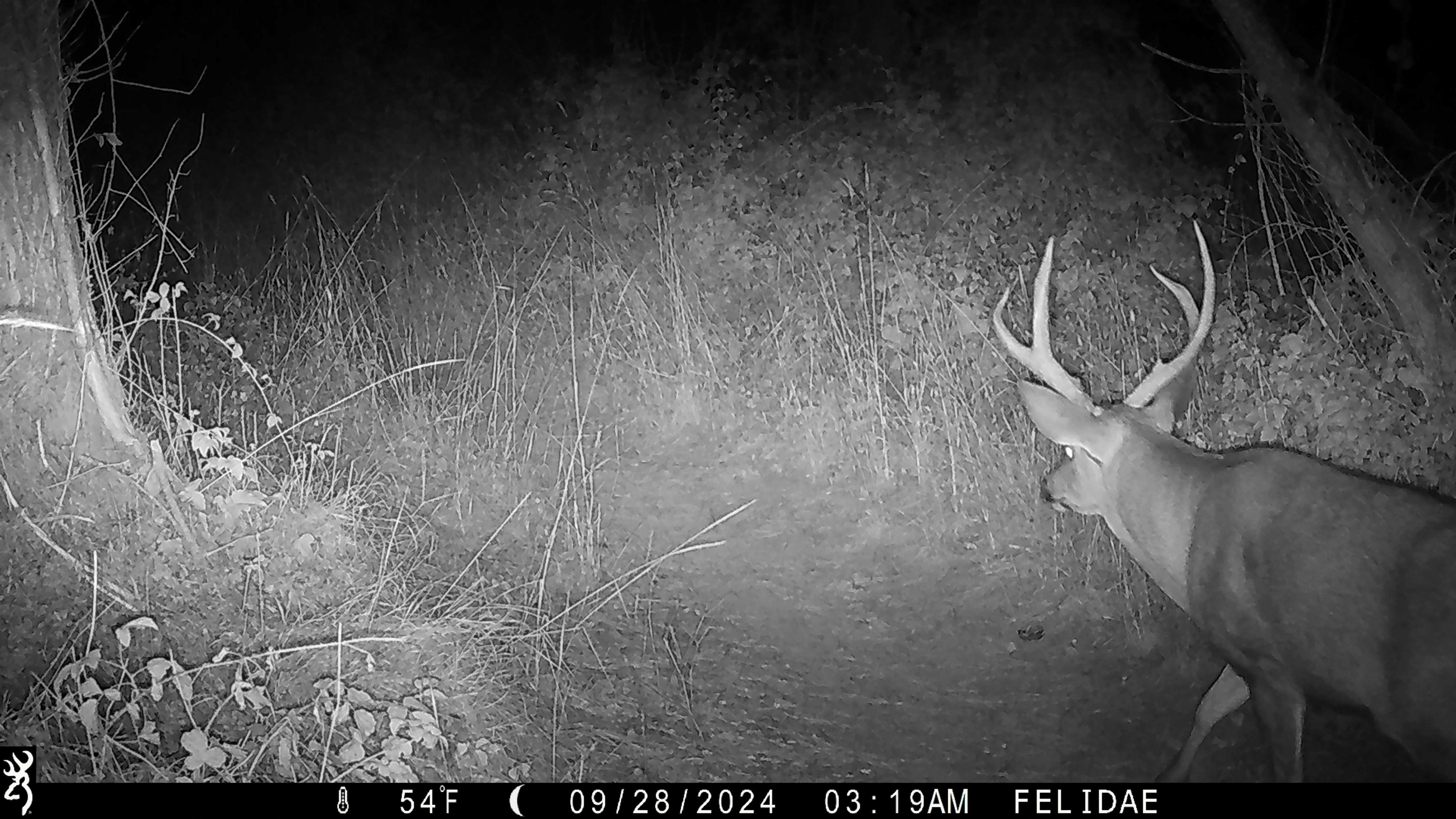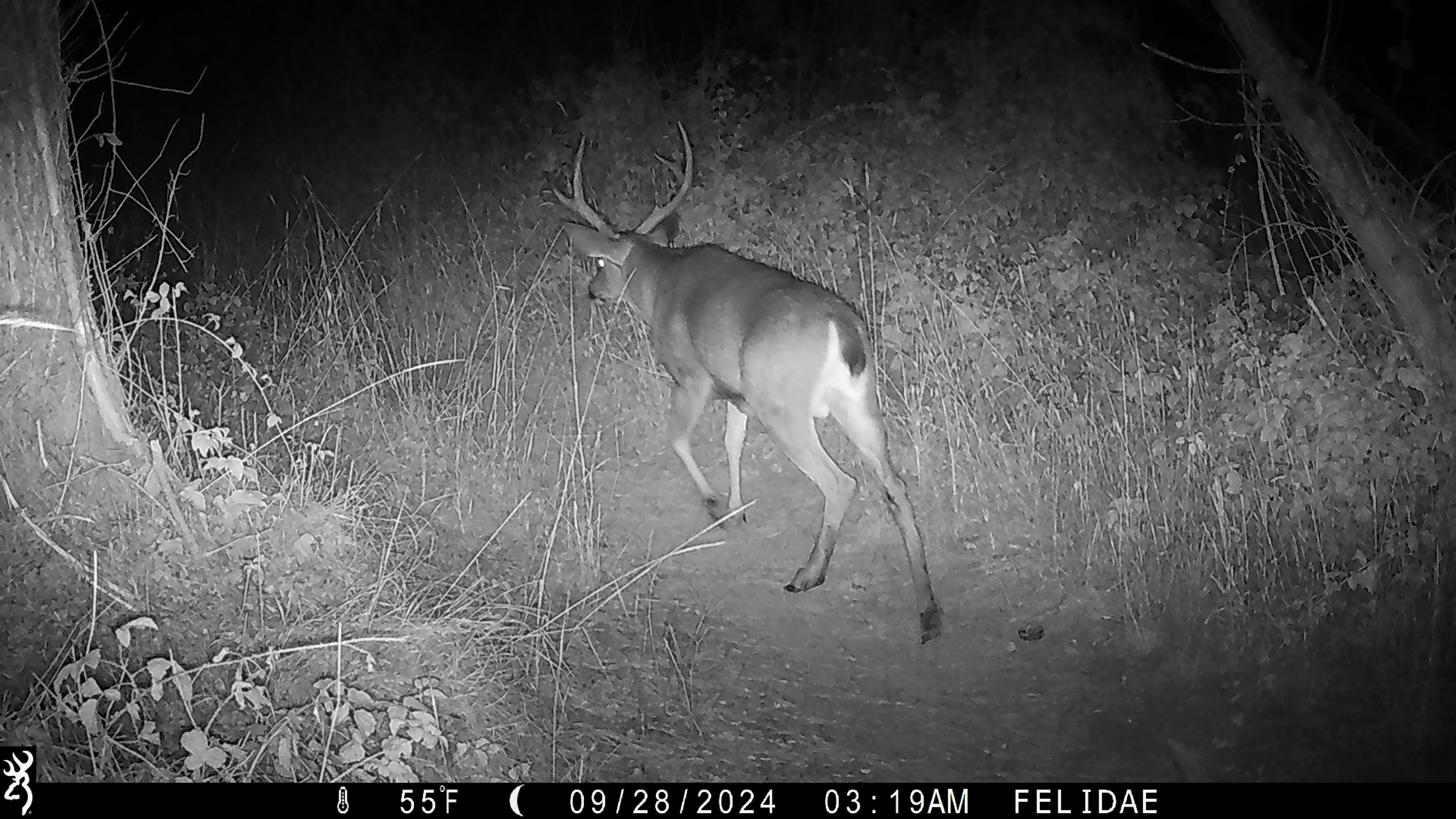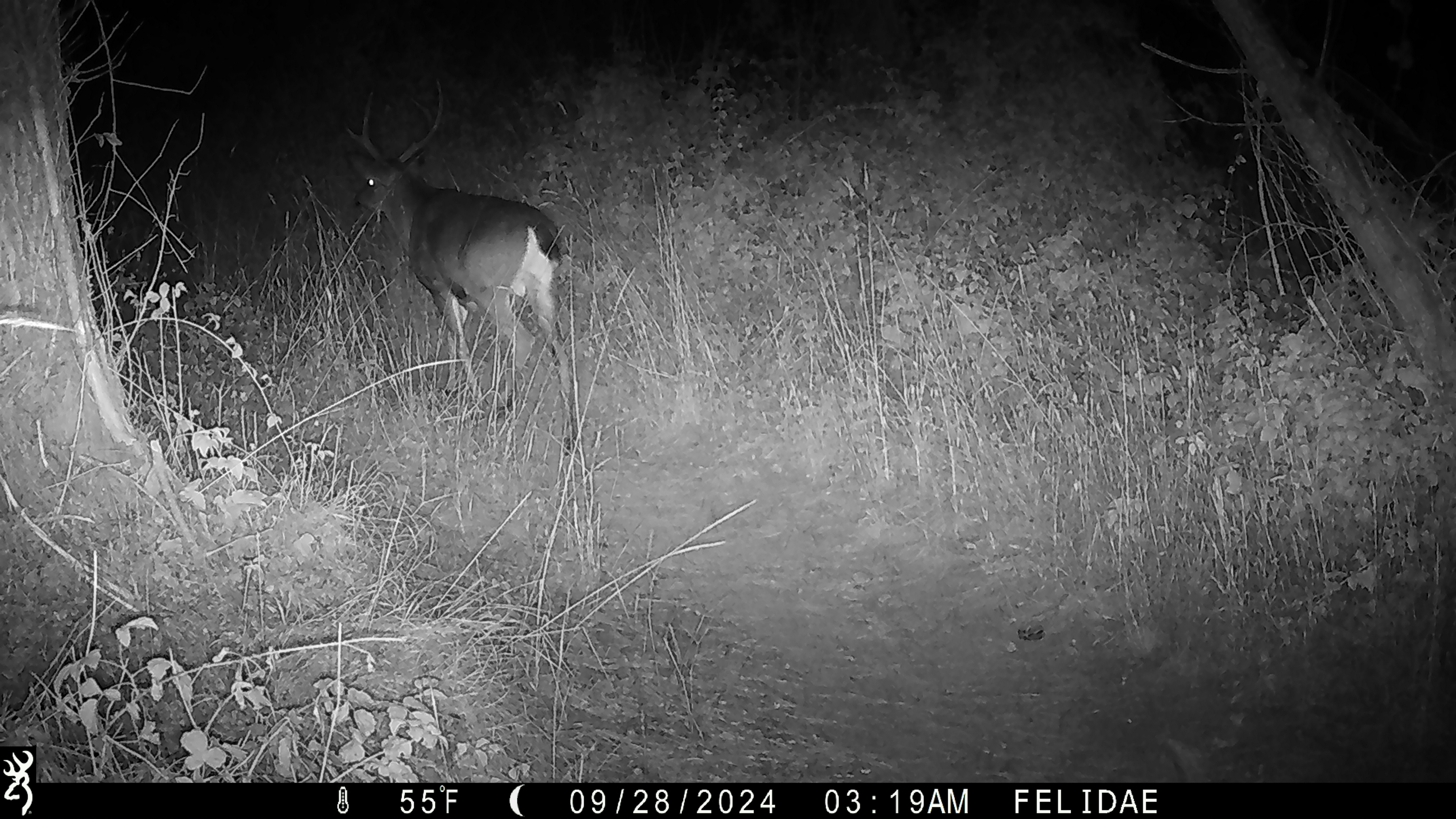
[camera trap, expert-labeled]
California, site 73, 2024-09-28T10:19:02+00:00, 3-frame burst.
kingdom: Animalia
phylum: Chordata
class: Mammalia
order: Artiodactyla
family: Cervidae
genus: Odocoileus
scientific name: Odocoileus hemionus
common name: mule deer